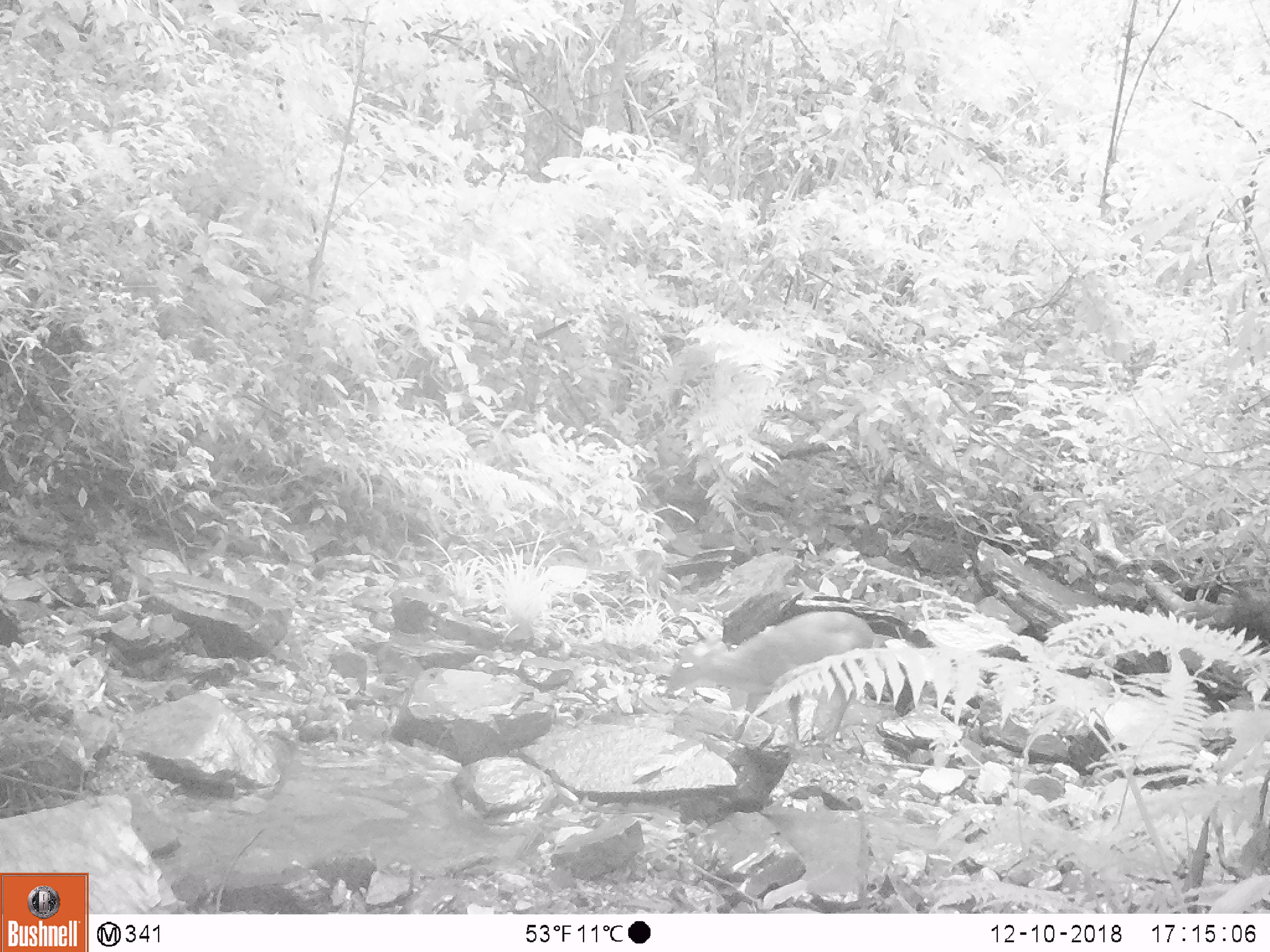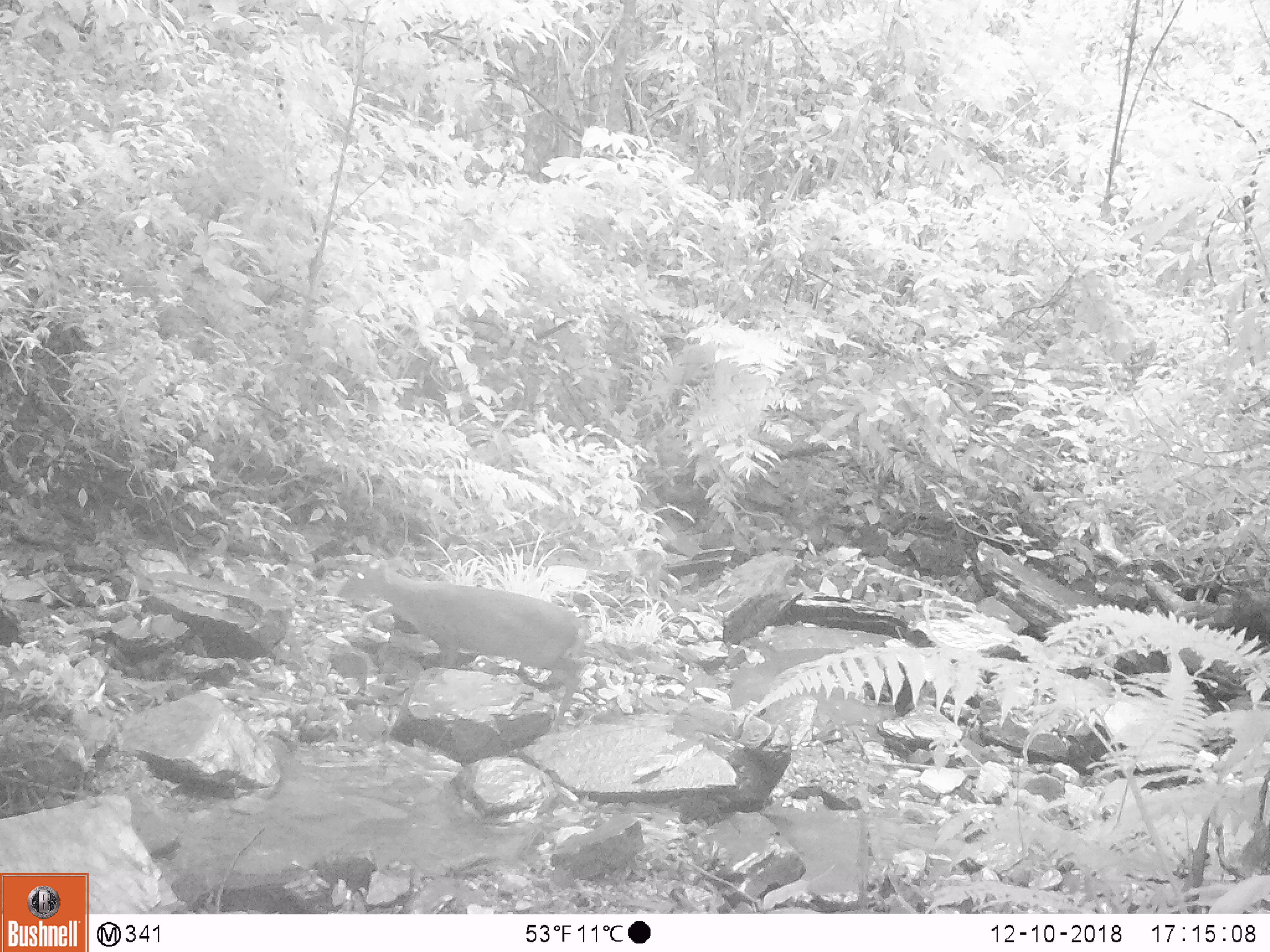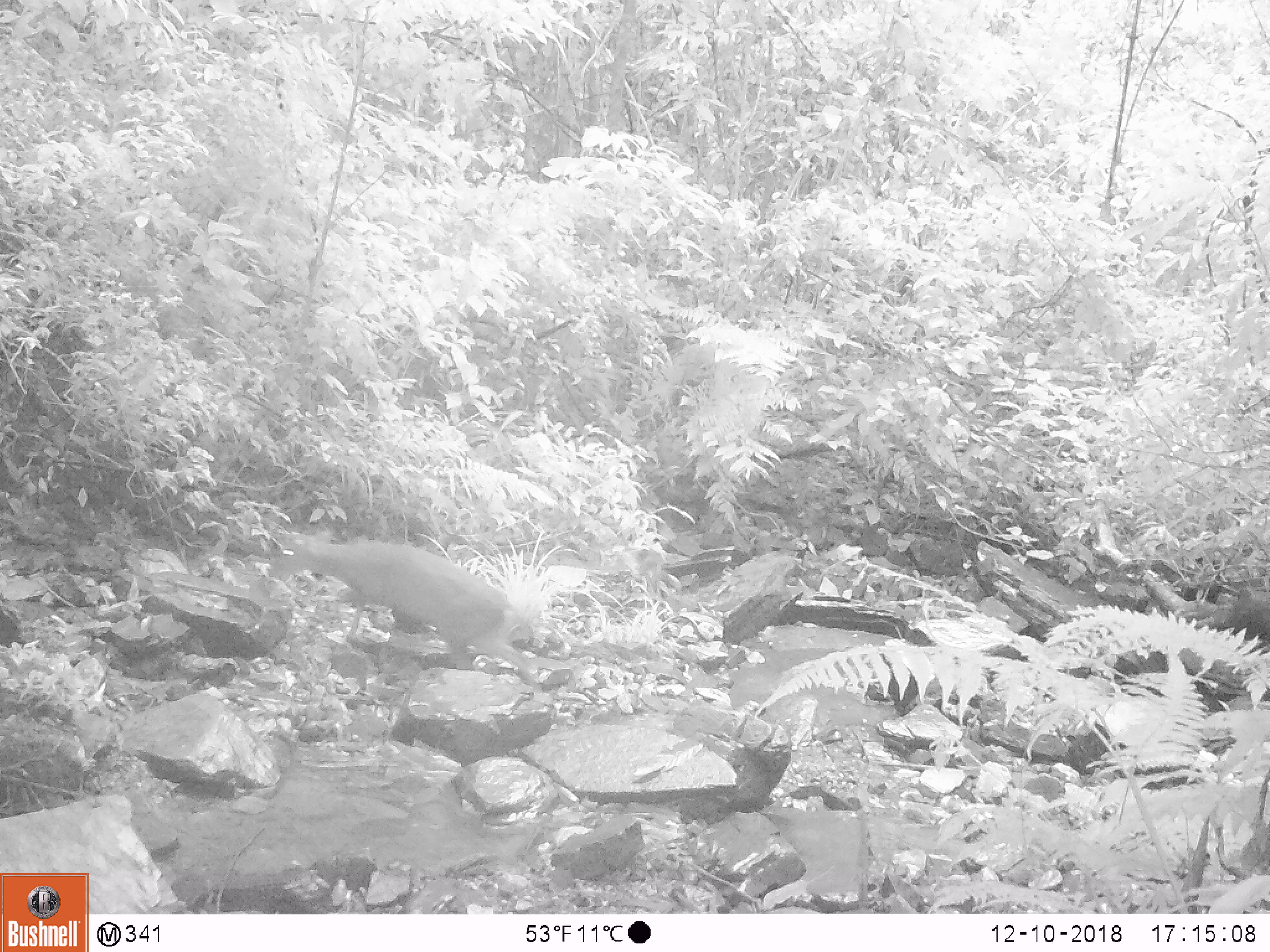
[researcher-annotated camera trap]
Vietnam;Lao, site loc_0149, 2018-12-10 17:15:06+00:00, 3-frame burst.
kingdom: Animalia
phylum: Chordata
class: Mammalia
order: Artiodactyla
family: Cervidae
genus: Muntiacus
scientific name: Muntiacus rooseveltorum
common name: roosevelt's muntjac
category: roosevelts muntjac group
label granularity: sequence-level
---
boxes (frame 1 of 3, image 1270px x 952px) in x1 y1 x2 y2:
roosevelts muntjac group: 665 611 876 741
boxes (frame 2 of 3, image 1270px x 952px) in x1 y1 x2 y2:
roosevelts muntjac group: 337 557 589 735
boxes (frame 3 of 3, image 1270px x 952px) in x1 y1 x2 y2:
roosevelts muntjac group: 266 529 545 694